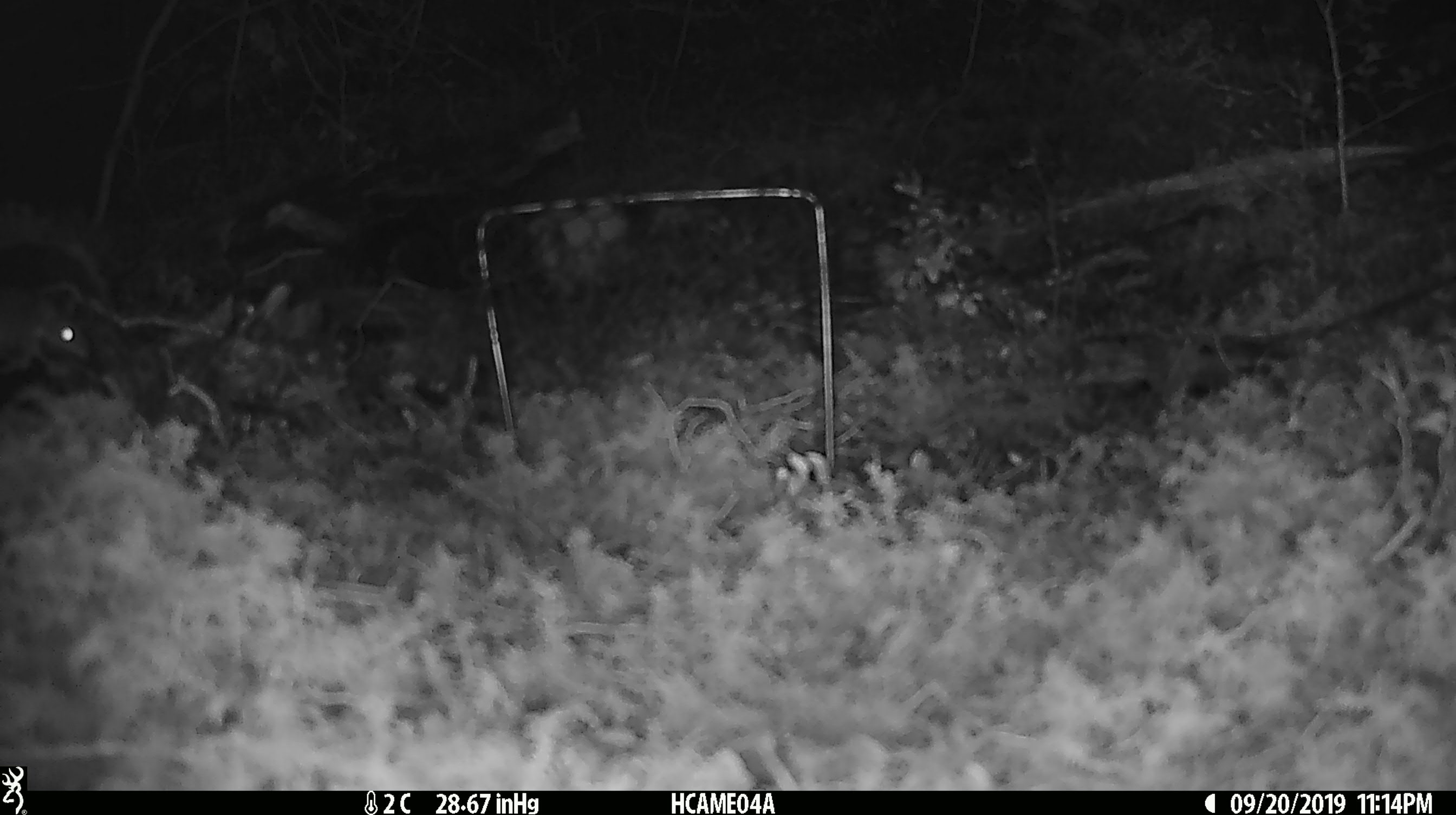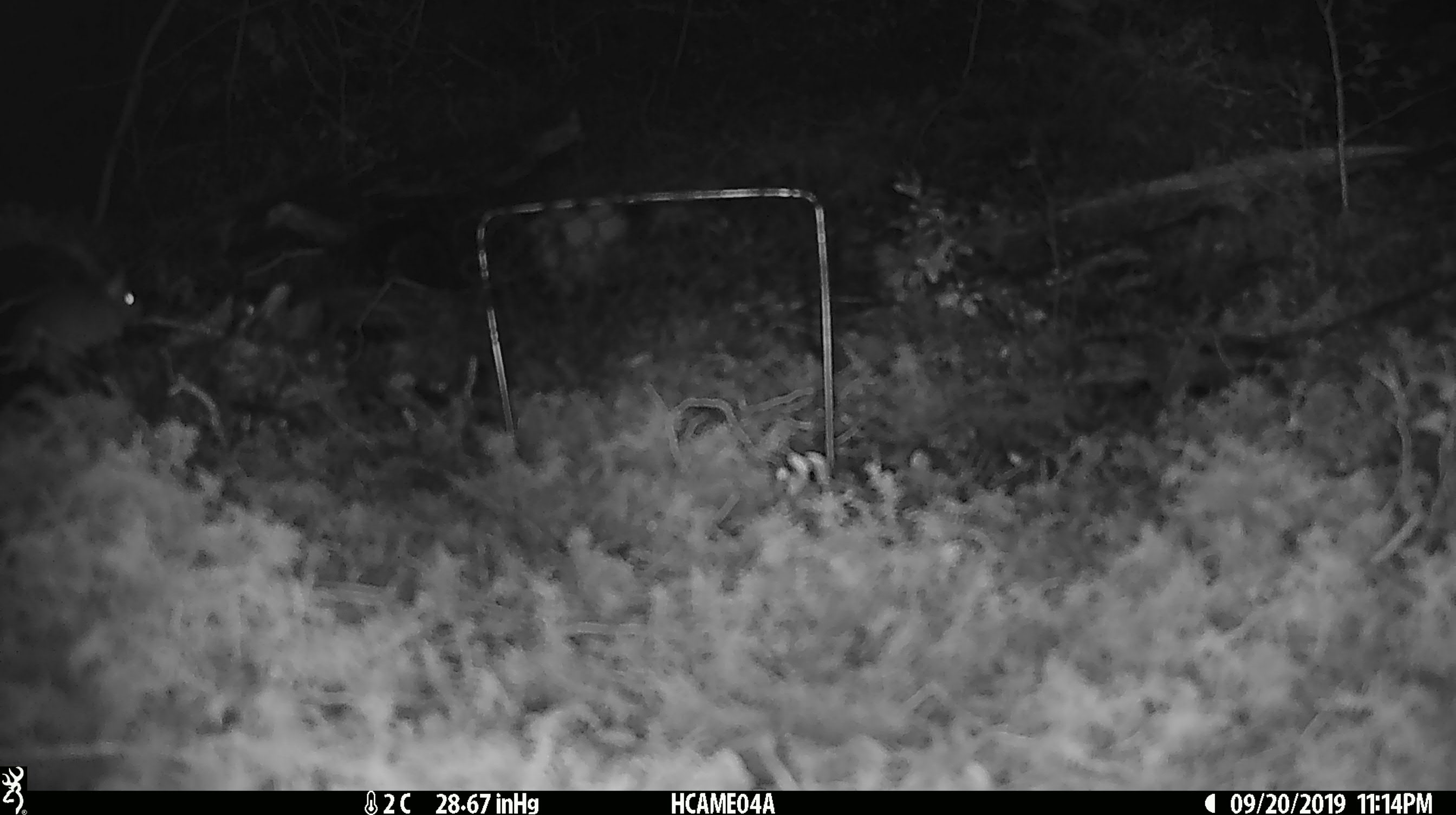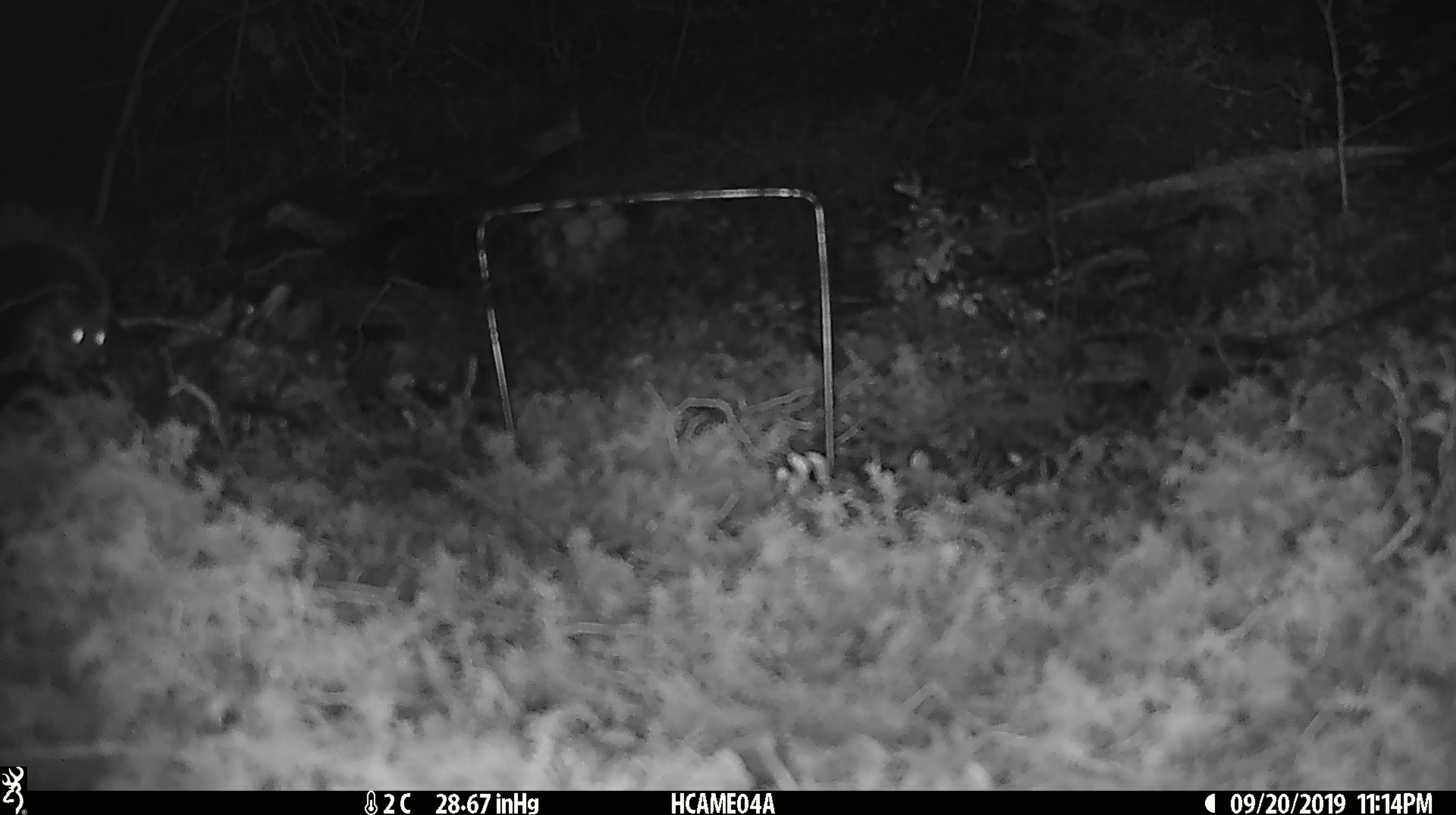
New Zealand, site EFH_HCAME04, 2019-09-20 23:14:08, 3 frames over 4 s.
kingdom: Animalia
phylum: Chordata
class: Mammalia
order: Rodentia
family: Muridae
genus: Mus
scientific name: Mus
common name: mouse